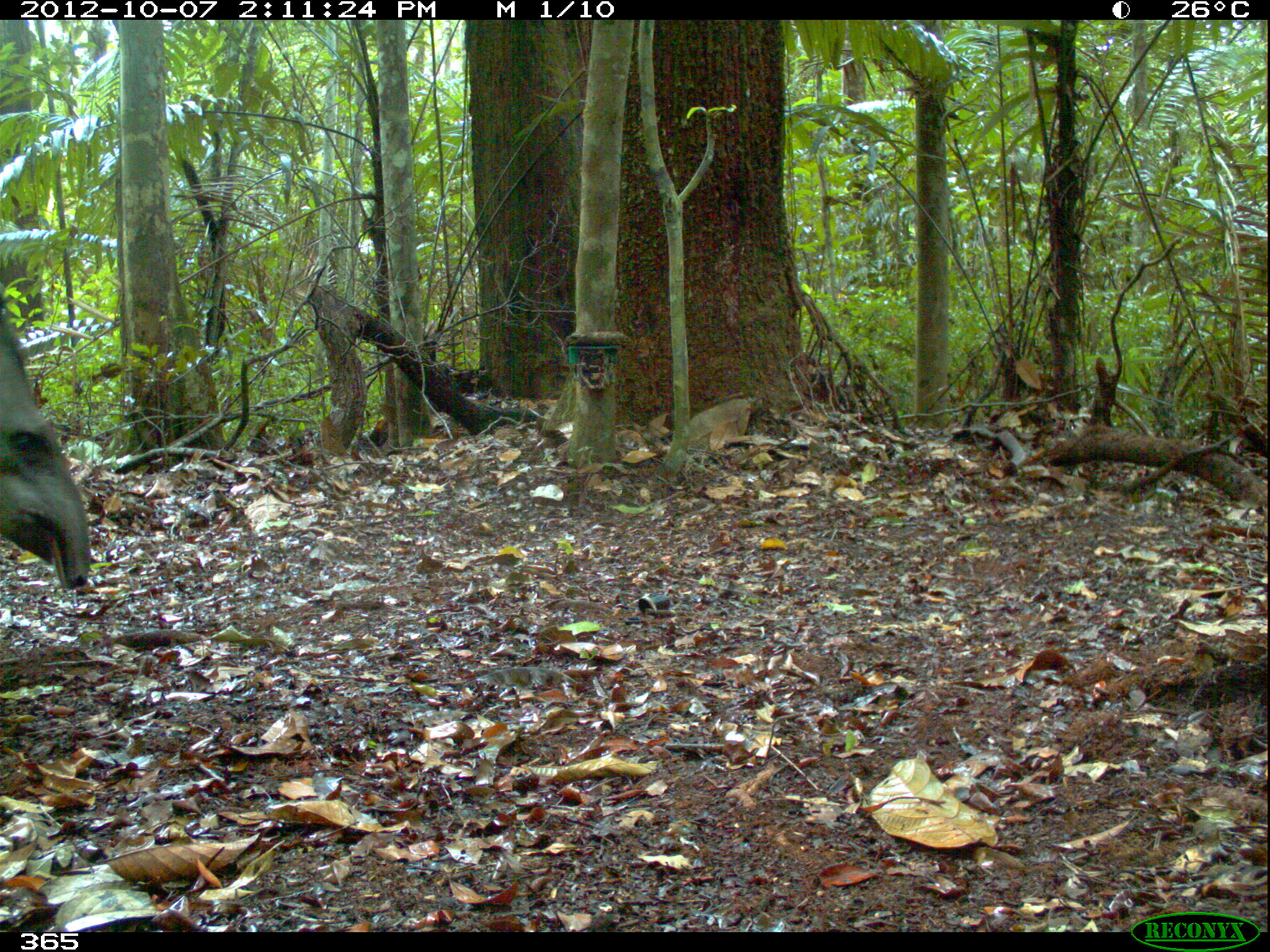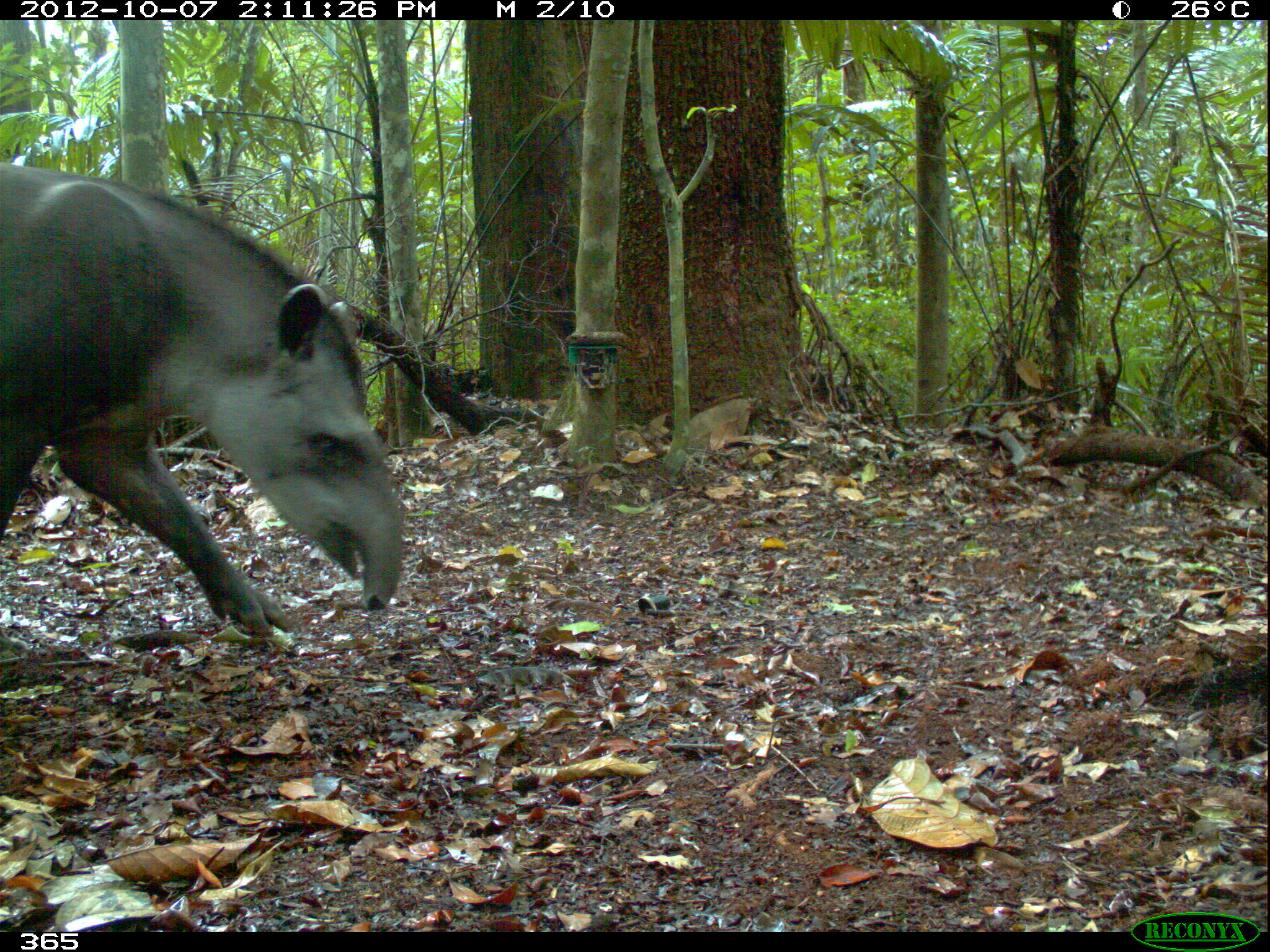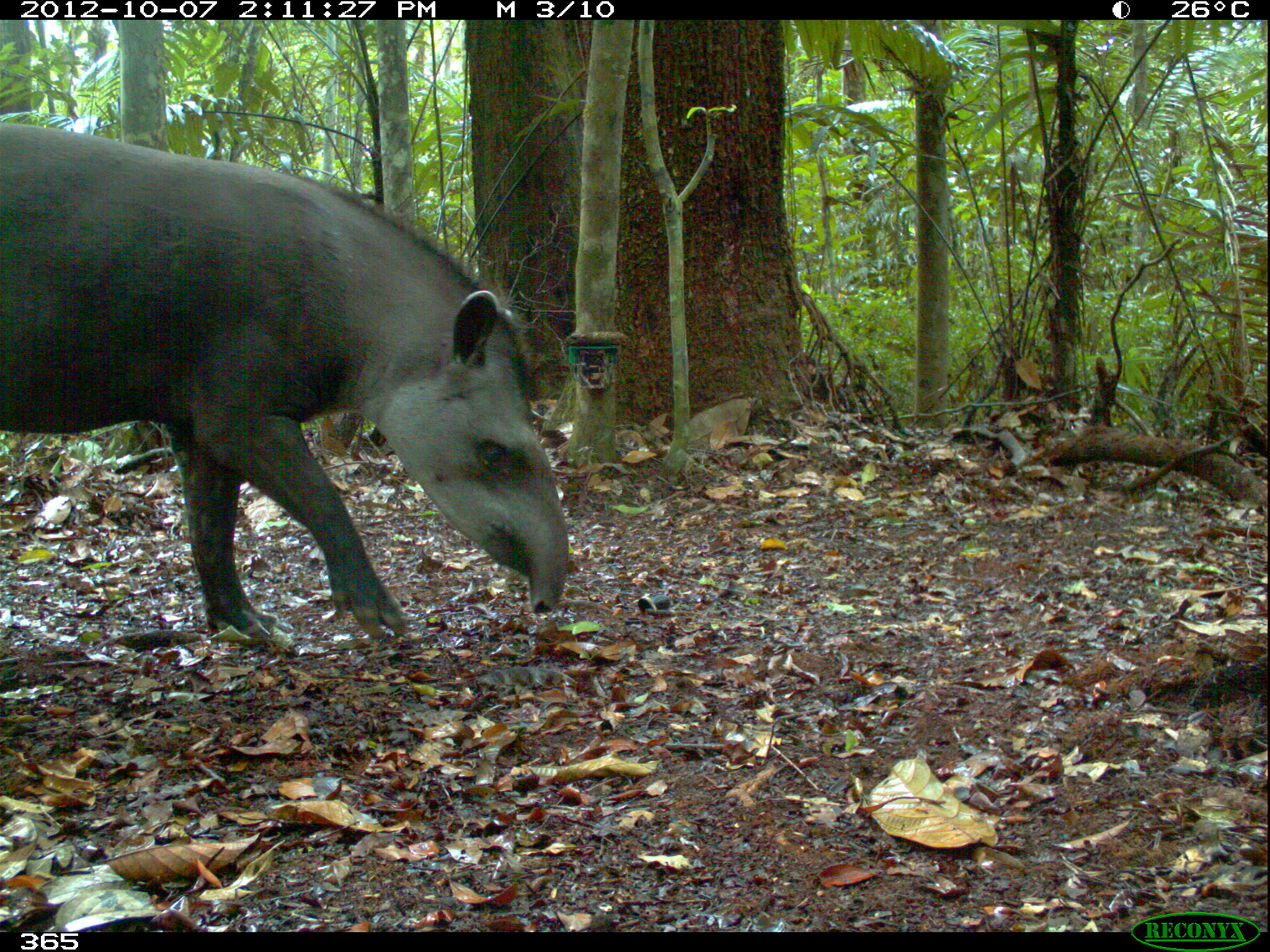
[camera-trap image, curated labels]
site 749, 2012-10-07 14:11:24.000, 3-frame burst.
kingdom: Animalia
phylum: Chordata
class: Mammalia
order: Perissodactyla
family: Tapiridae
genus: Tapirus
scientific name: Tapirus terrestris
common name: south american tapir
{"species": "Tapirus terrestris (south american tapir)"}